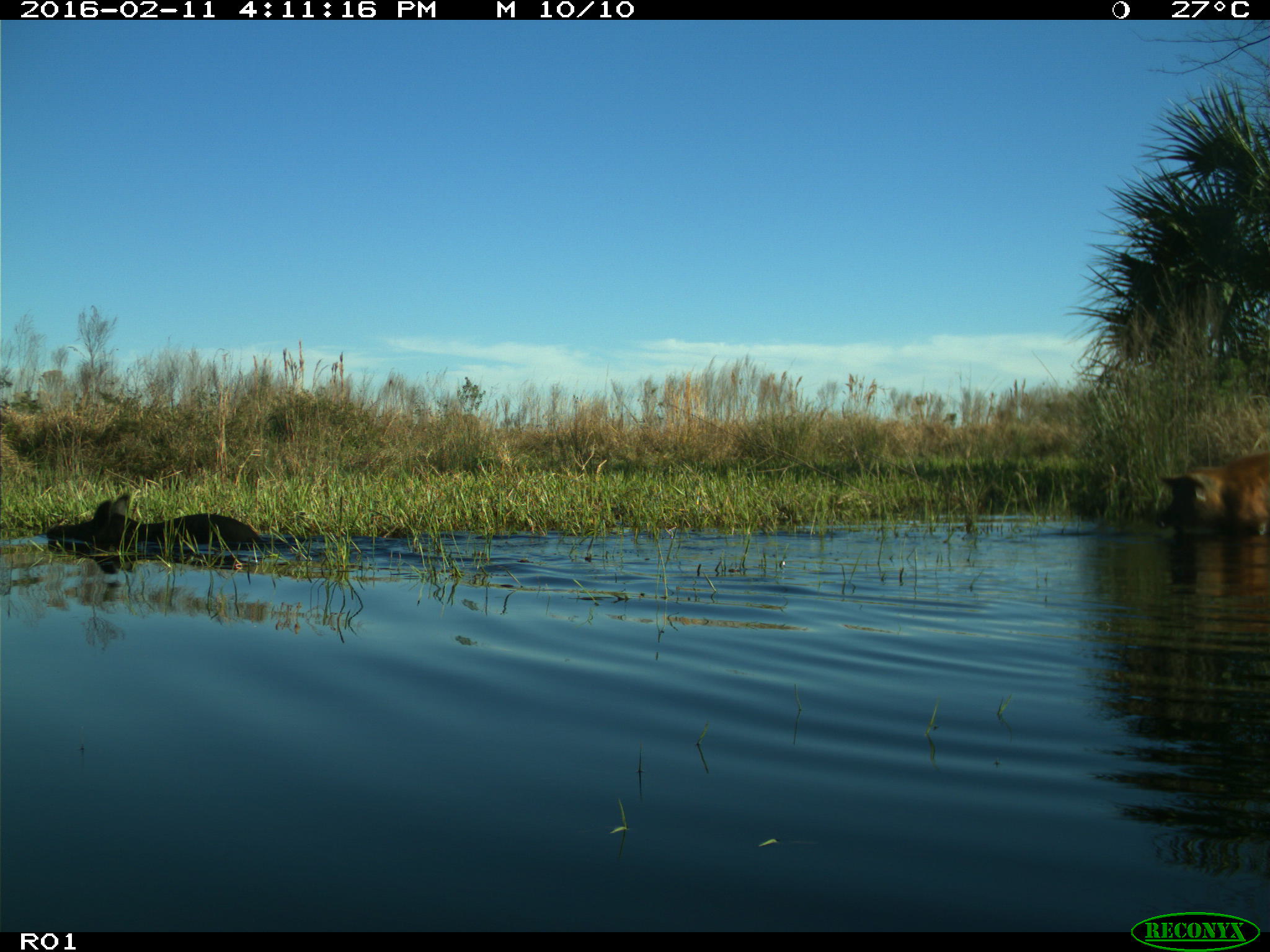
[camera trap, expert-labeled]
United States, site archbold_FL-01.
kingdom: Animalia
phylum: Chordata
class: Mammalia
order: Artiodactyla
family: Suidae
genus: Sus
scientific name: Sus scrofa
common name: wild boar